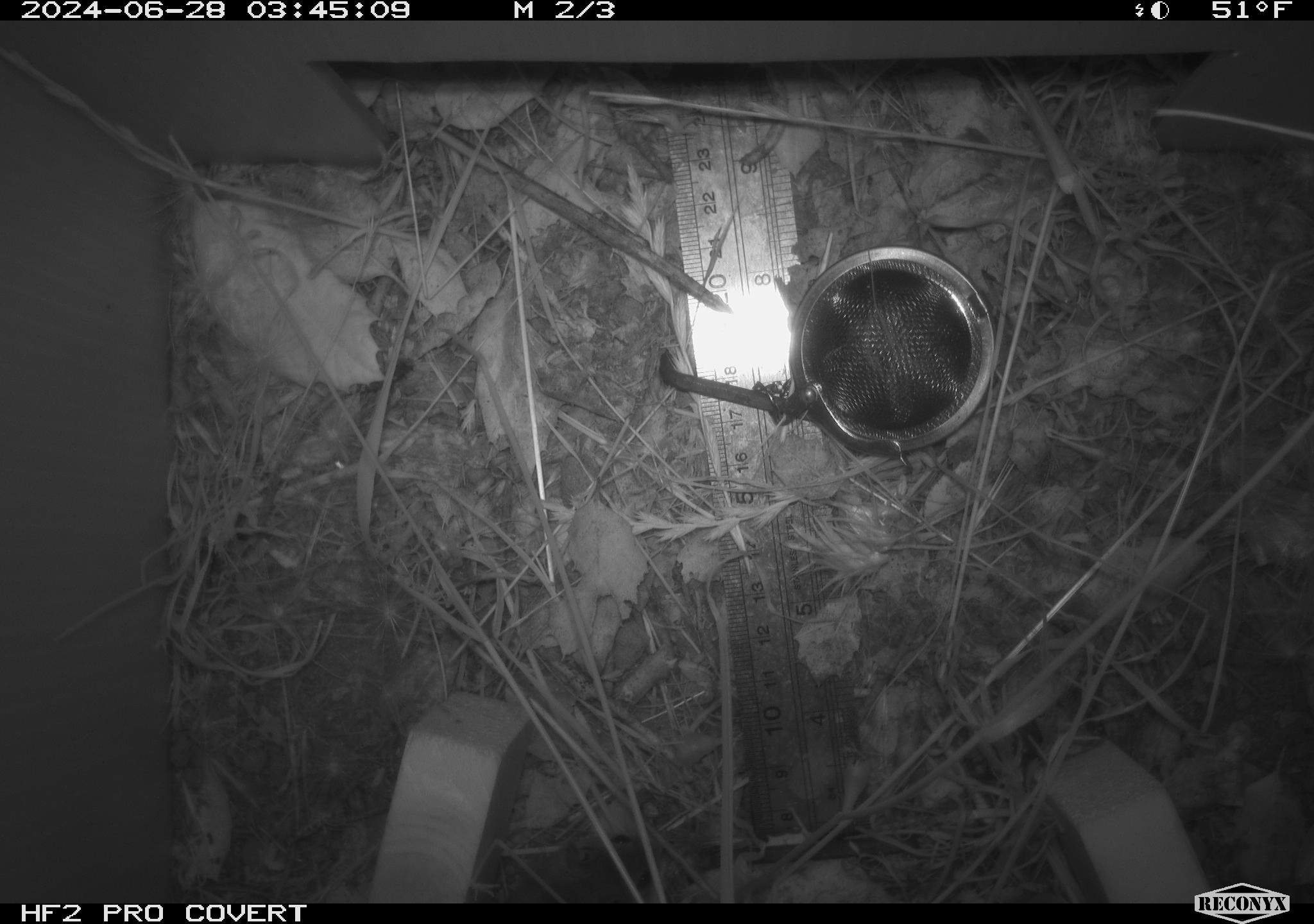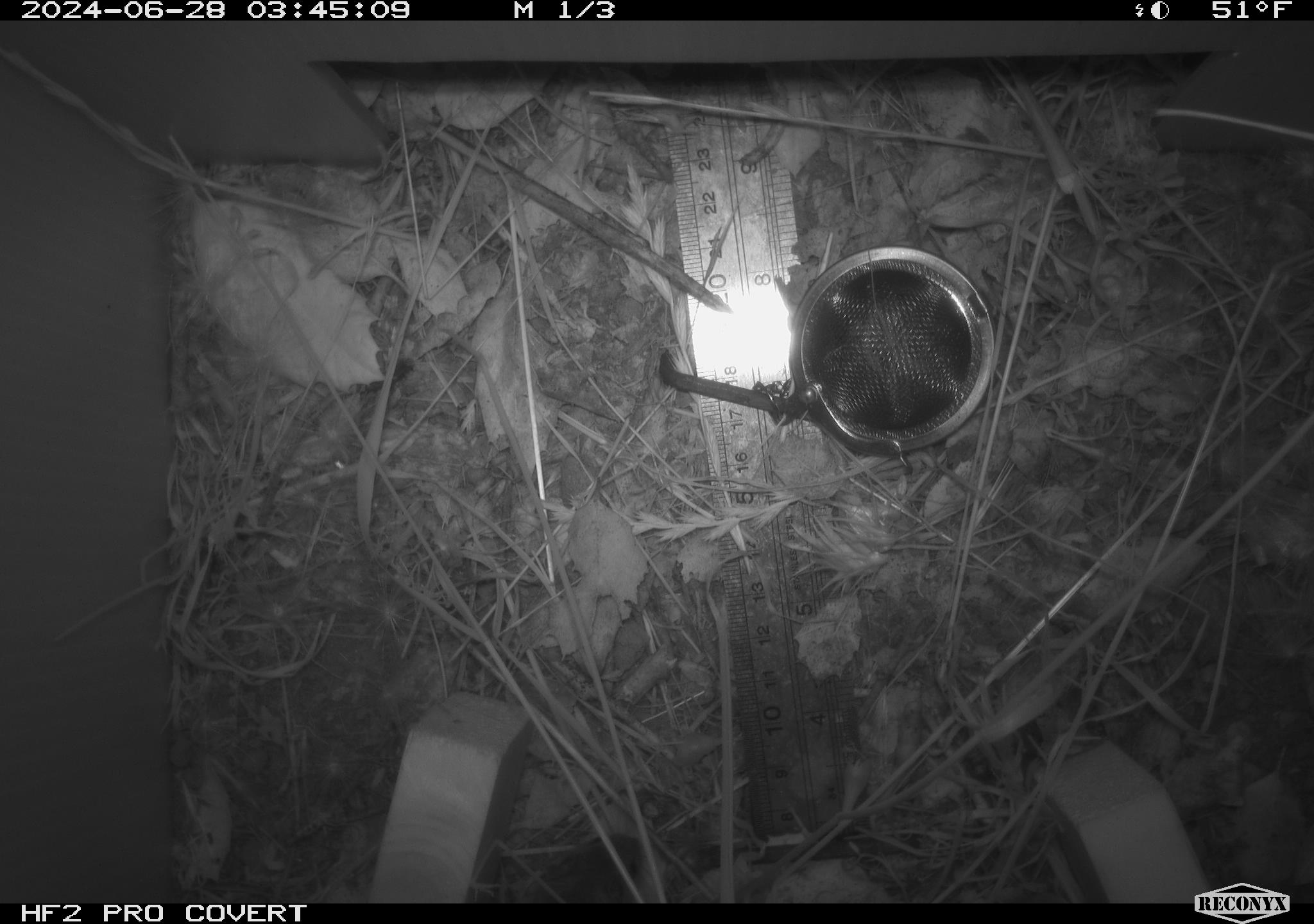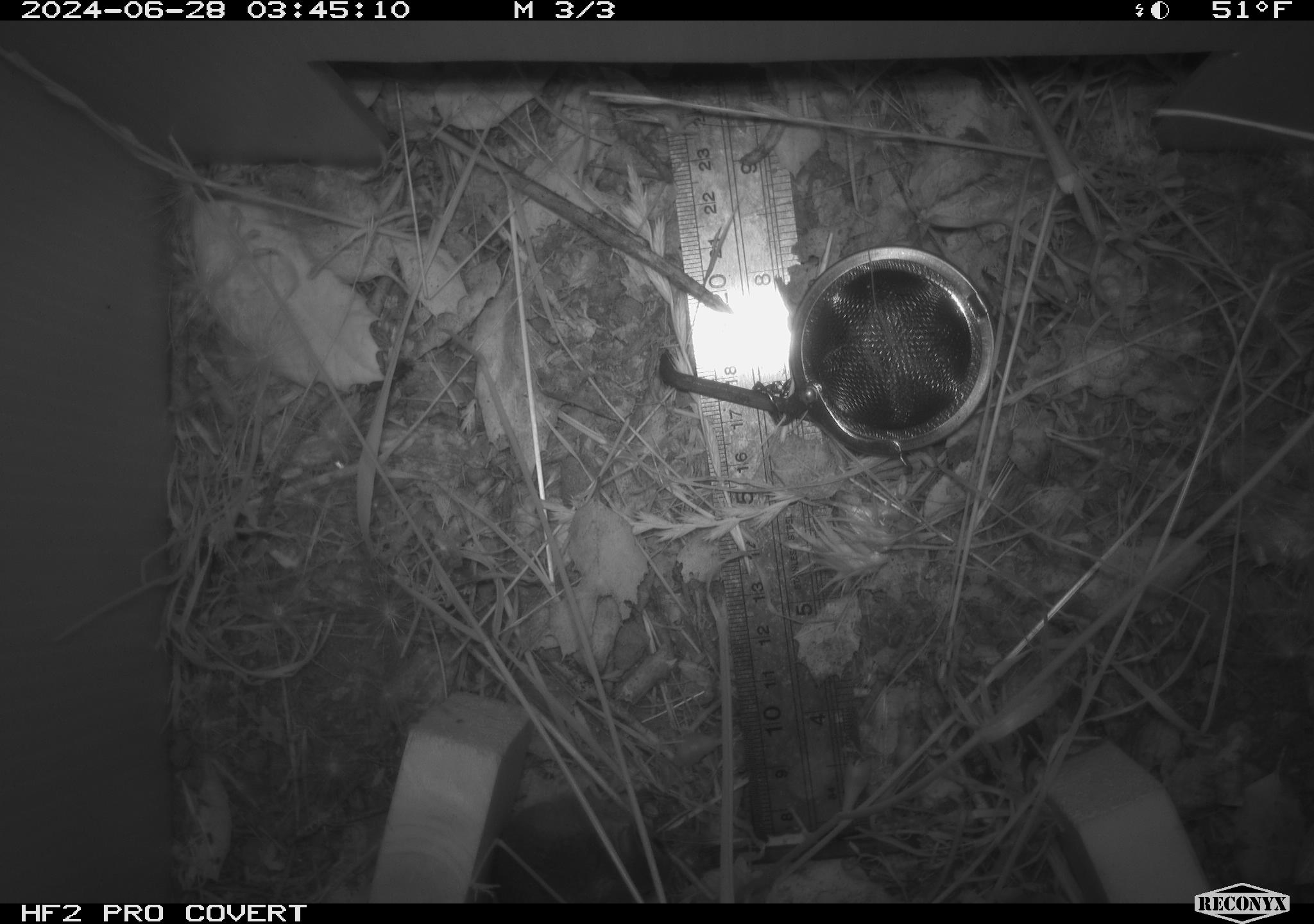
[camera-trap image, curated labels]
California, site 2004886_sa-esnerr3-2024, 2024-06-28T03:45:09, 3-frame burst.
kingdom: Animalia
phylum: Chordata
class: Mammalia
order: Rodentia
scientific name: Rodentia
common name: rodent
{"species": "rodent (Rodentia)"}